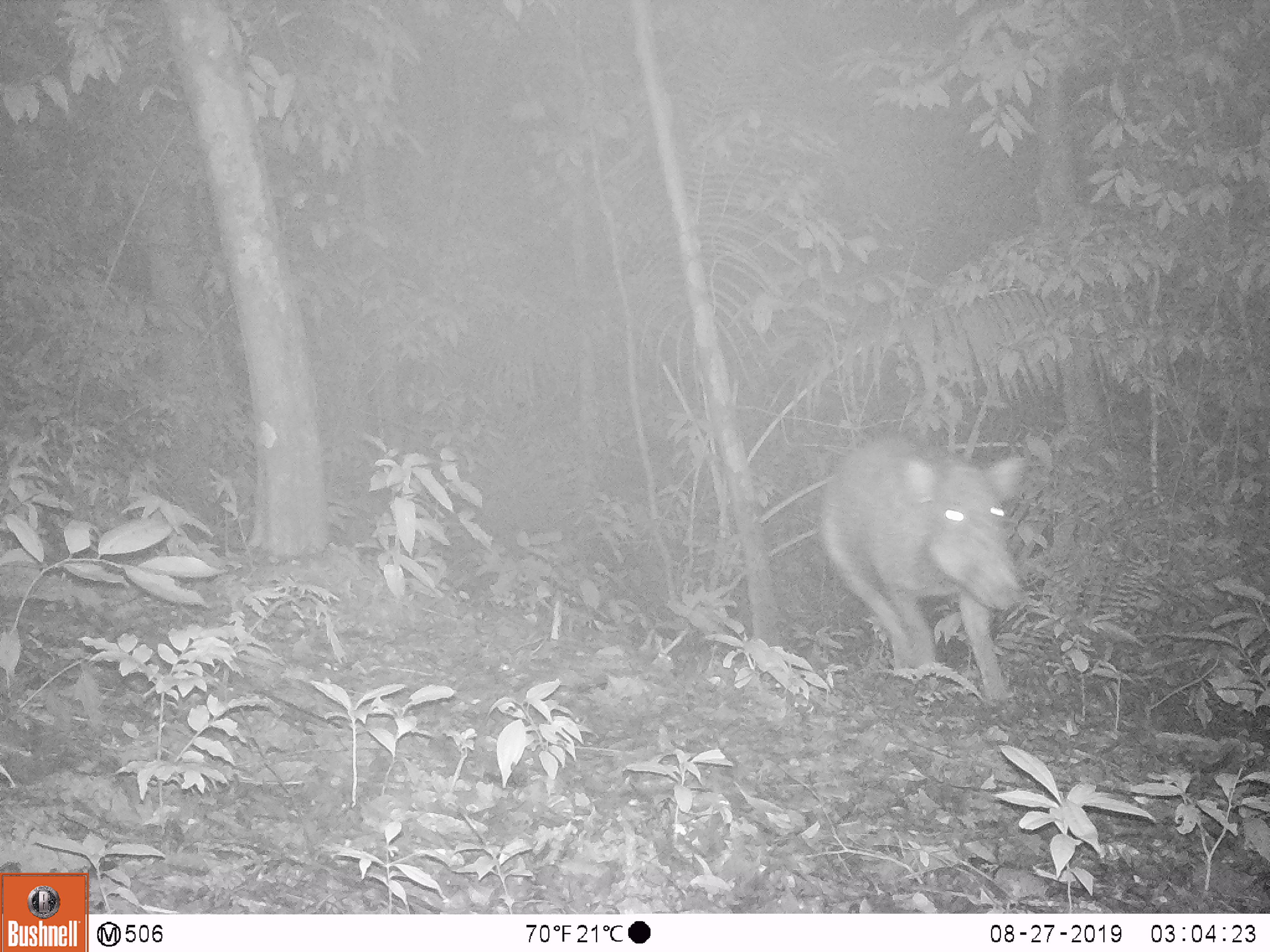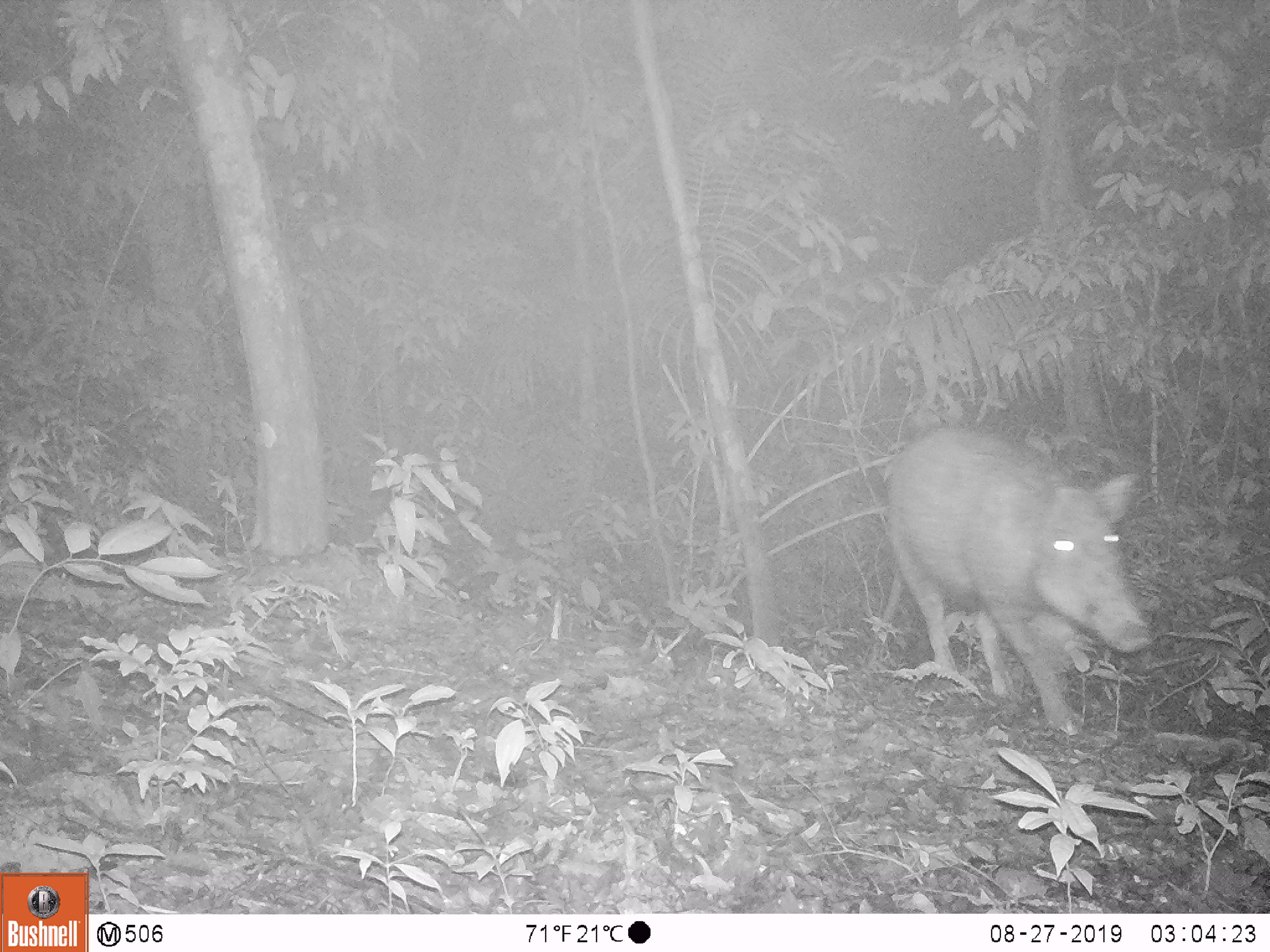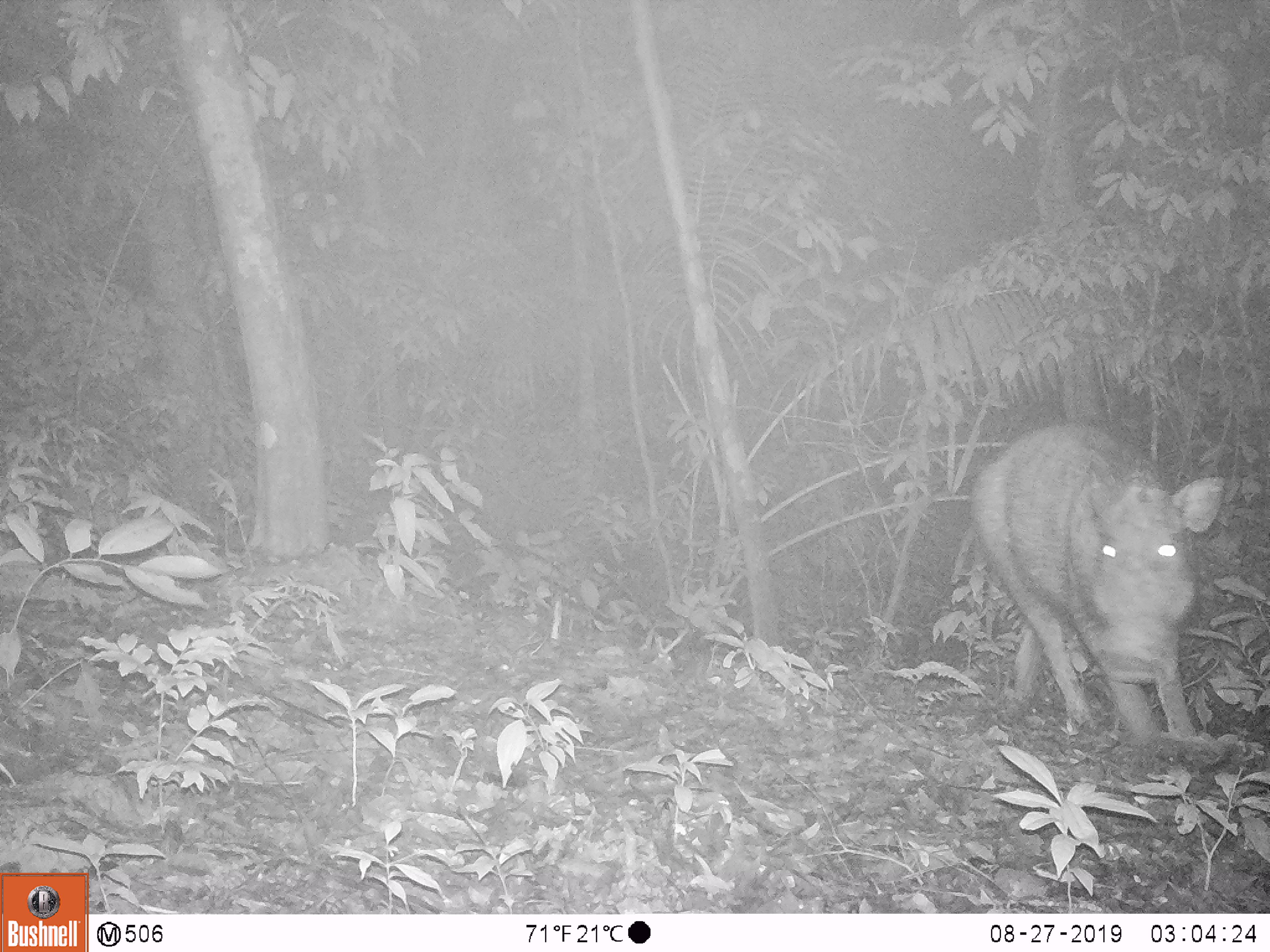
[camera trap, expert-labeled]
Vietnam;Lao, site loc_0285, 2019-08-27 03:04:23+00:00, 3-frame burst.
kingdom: Animalia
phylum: Chordata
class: Mammalia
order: Artiodactyla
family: Suidae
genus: Sus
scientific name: Sus scrofa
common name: eurasian wild pig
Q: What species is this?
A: Eurasian wild pig (Sus scrofa).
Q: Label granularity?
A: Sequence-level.